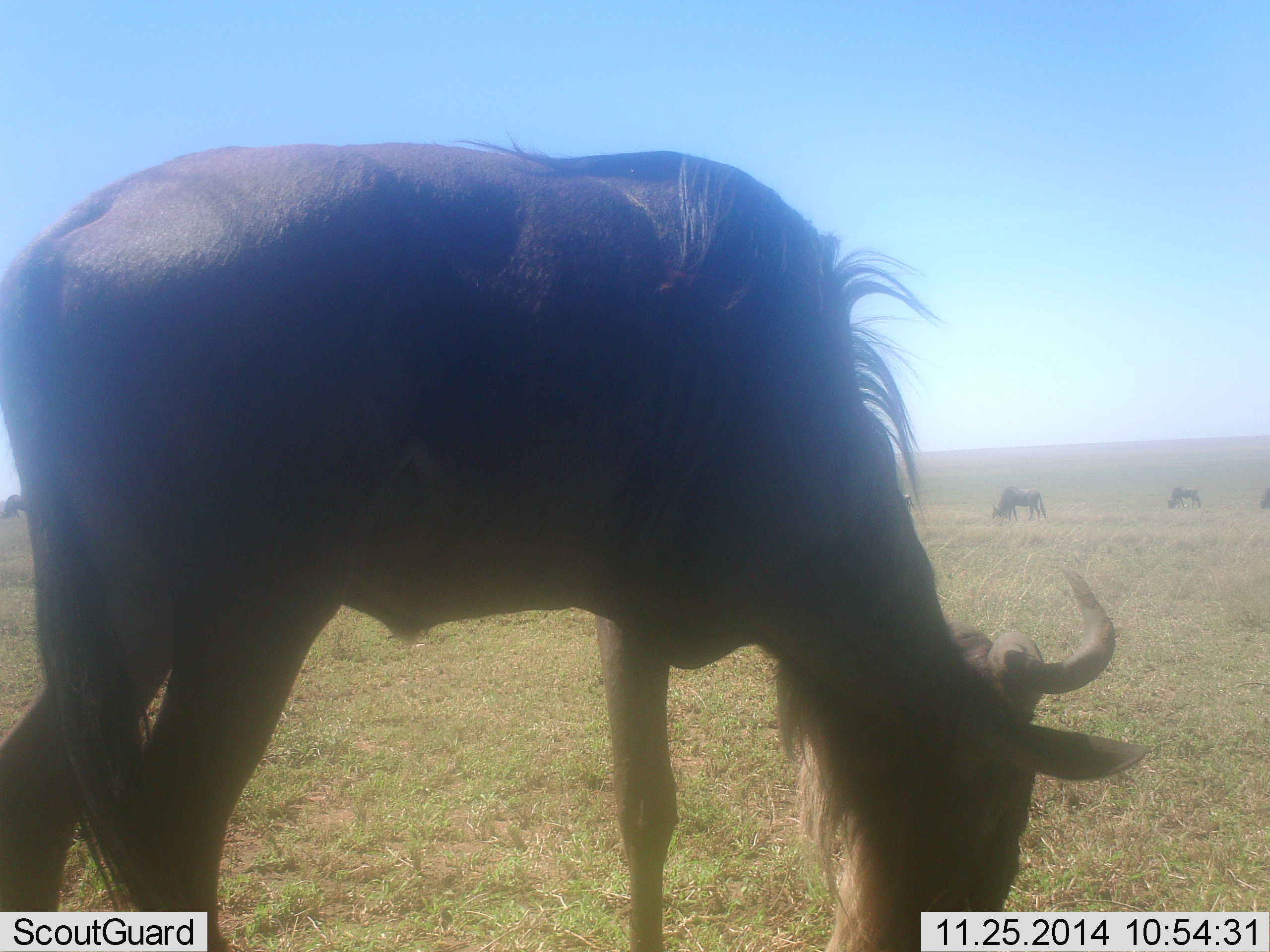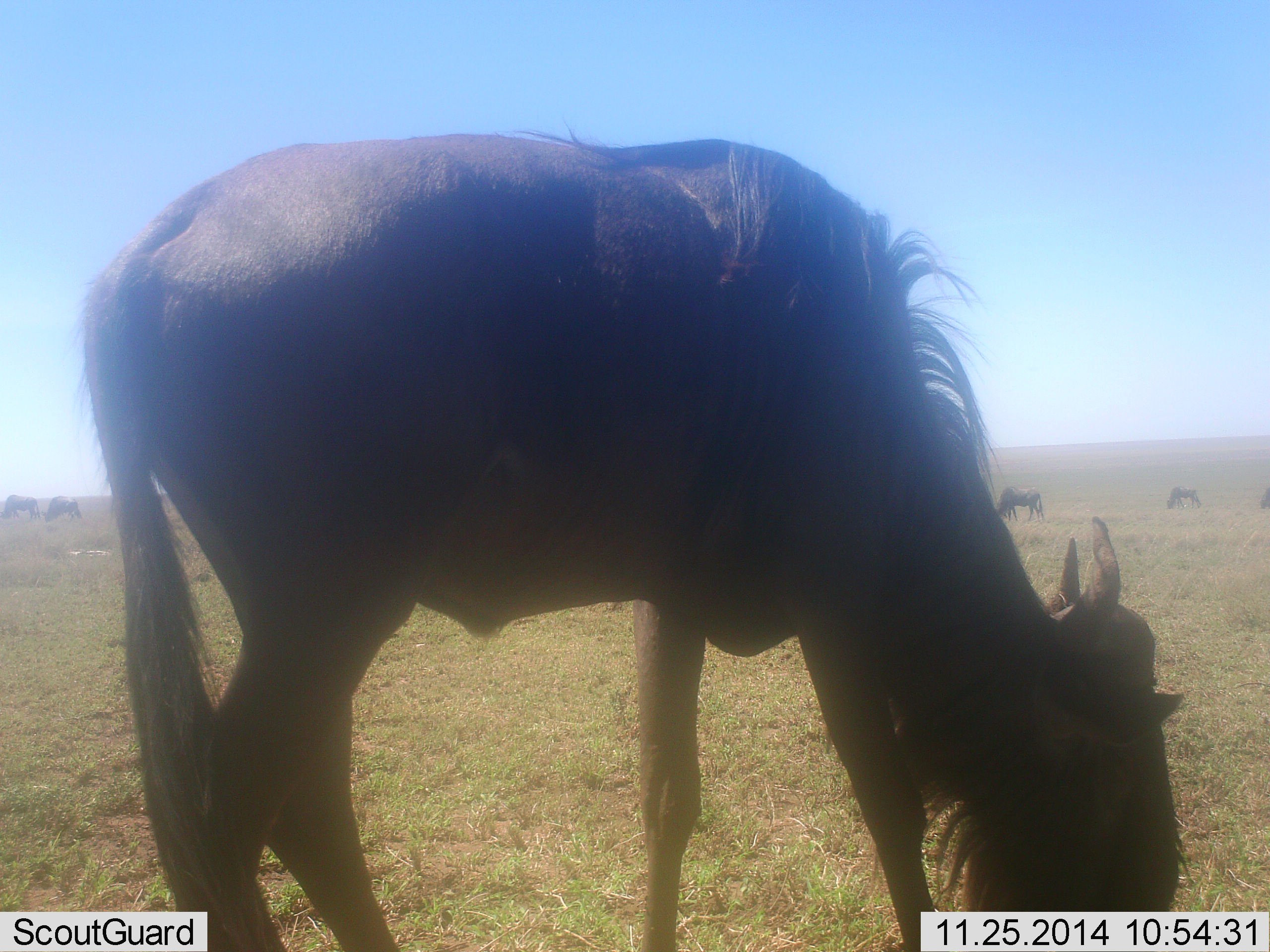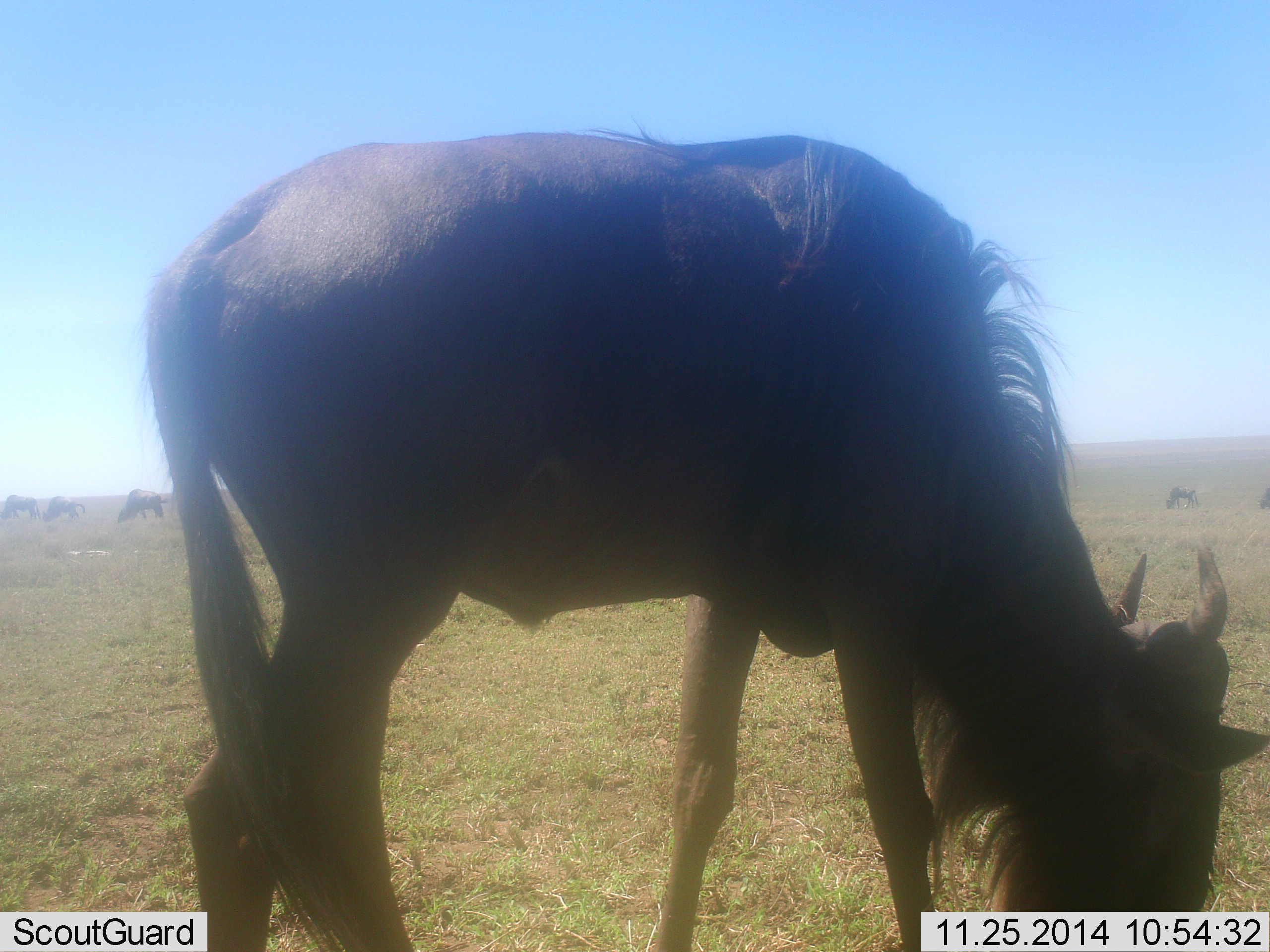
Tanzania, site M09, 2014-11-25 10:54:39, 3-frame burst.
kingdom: Animalia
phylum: Chordata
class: Mammalia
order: Artiodactyla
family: Bovidae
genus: Connochaetes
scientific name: Connochaetes taurinus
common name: blue wildebeest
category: wildebeest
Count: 6.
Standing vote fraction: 50%.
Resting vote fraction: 10%.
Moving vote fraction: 20%.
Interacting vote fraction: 0%.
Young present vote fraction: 0%.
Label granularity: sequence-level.